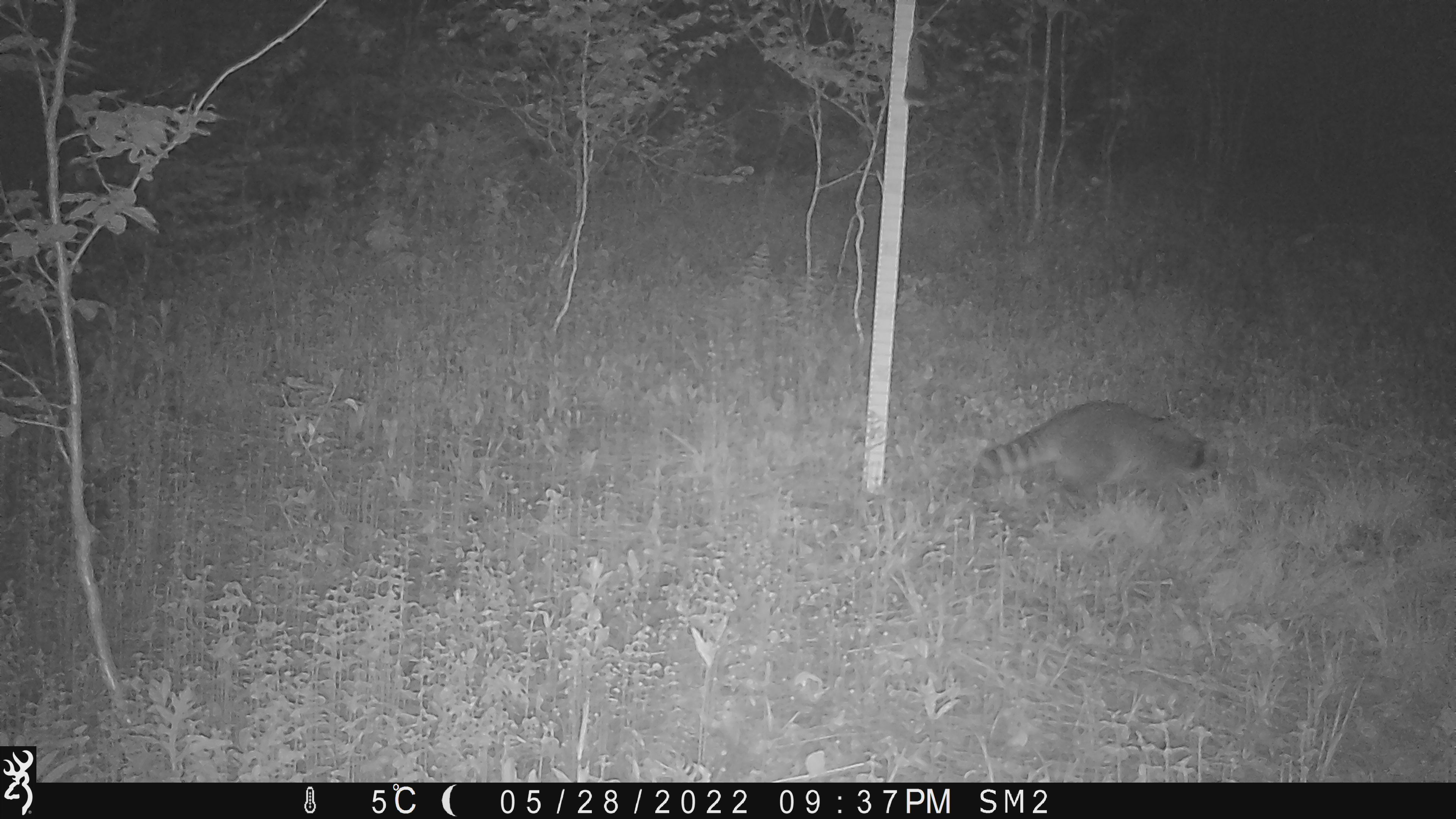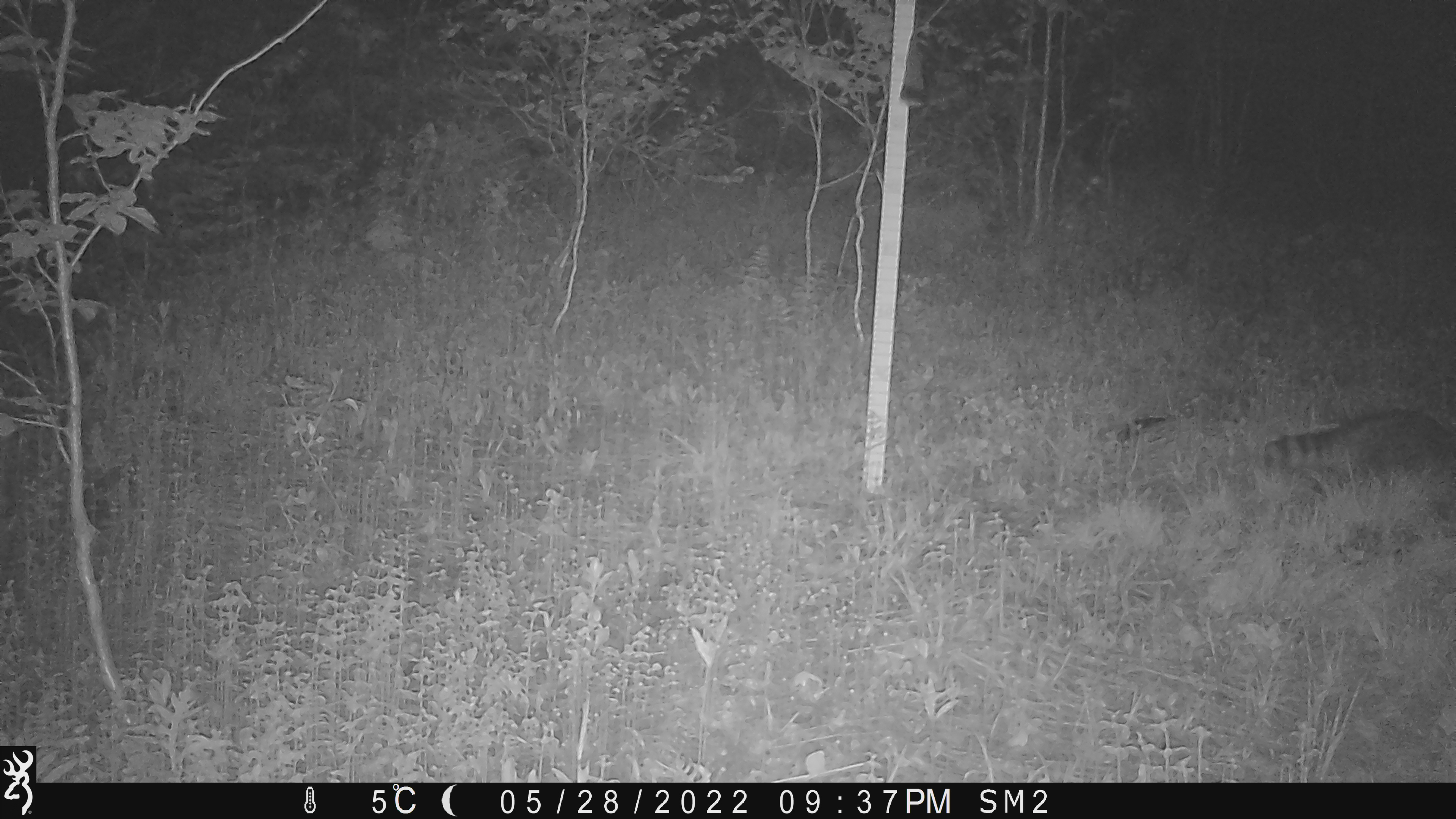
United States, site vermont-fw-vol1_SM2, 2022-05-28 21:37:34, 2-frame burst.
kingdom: Animalia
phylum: Chordata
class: Mammalia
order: Carnivora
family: Procyonidae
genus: Procyon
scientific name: Procyon lotor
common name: raccoon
Raccoon (Procyon lotor).